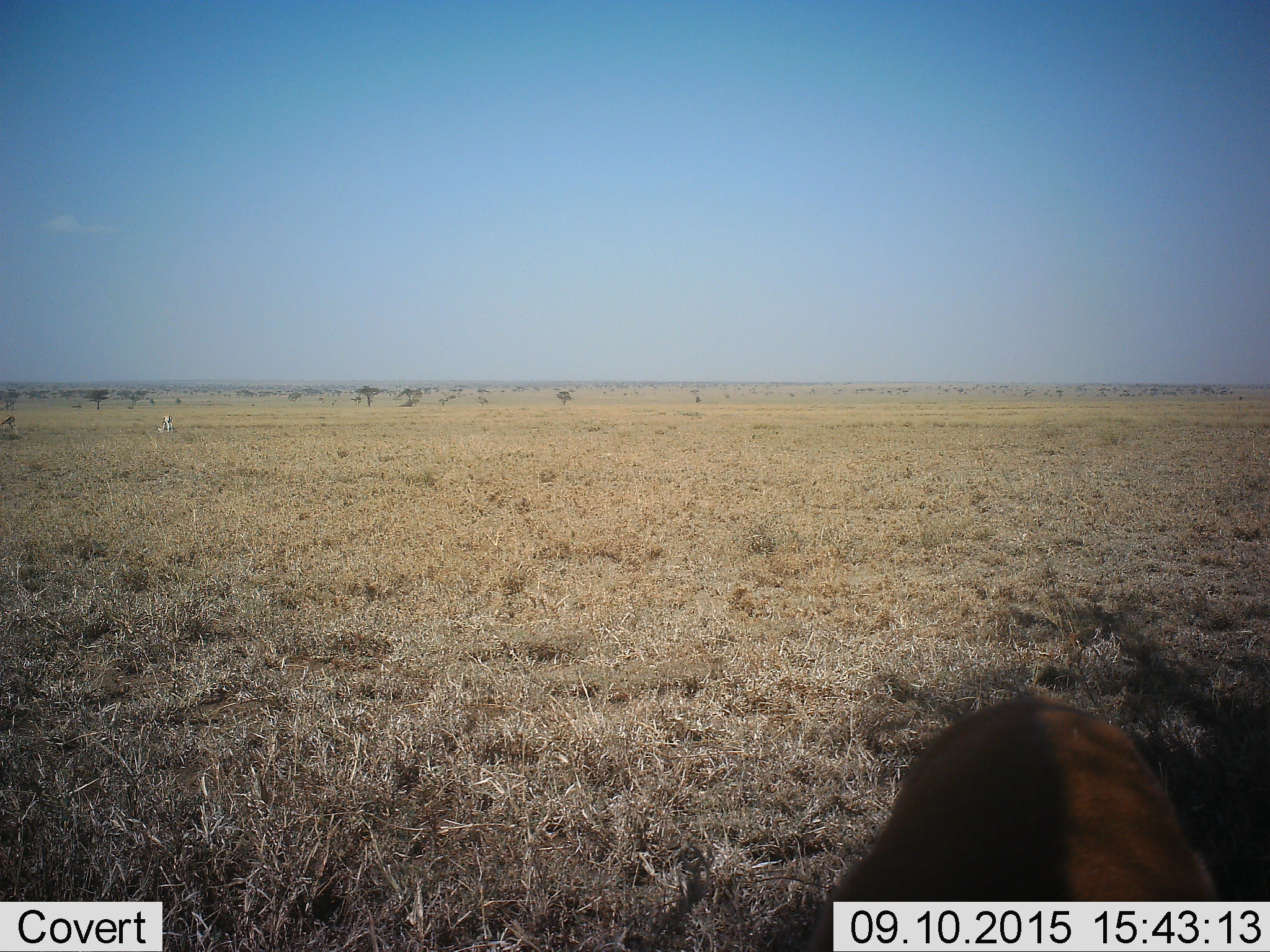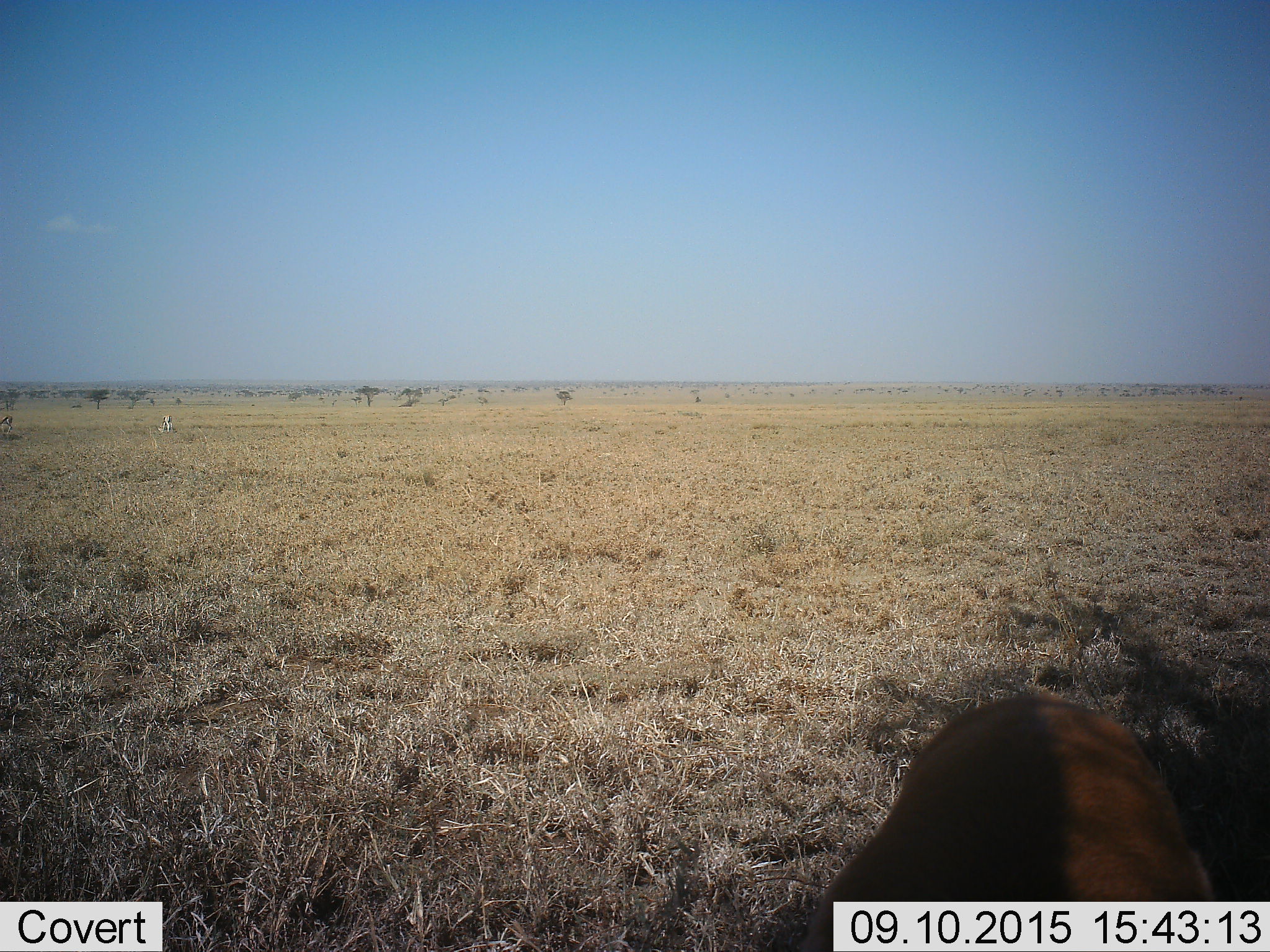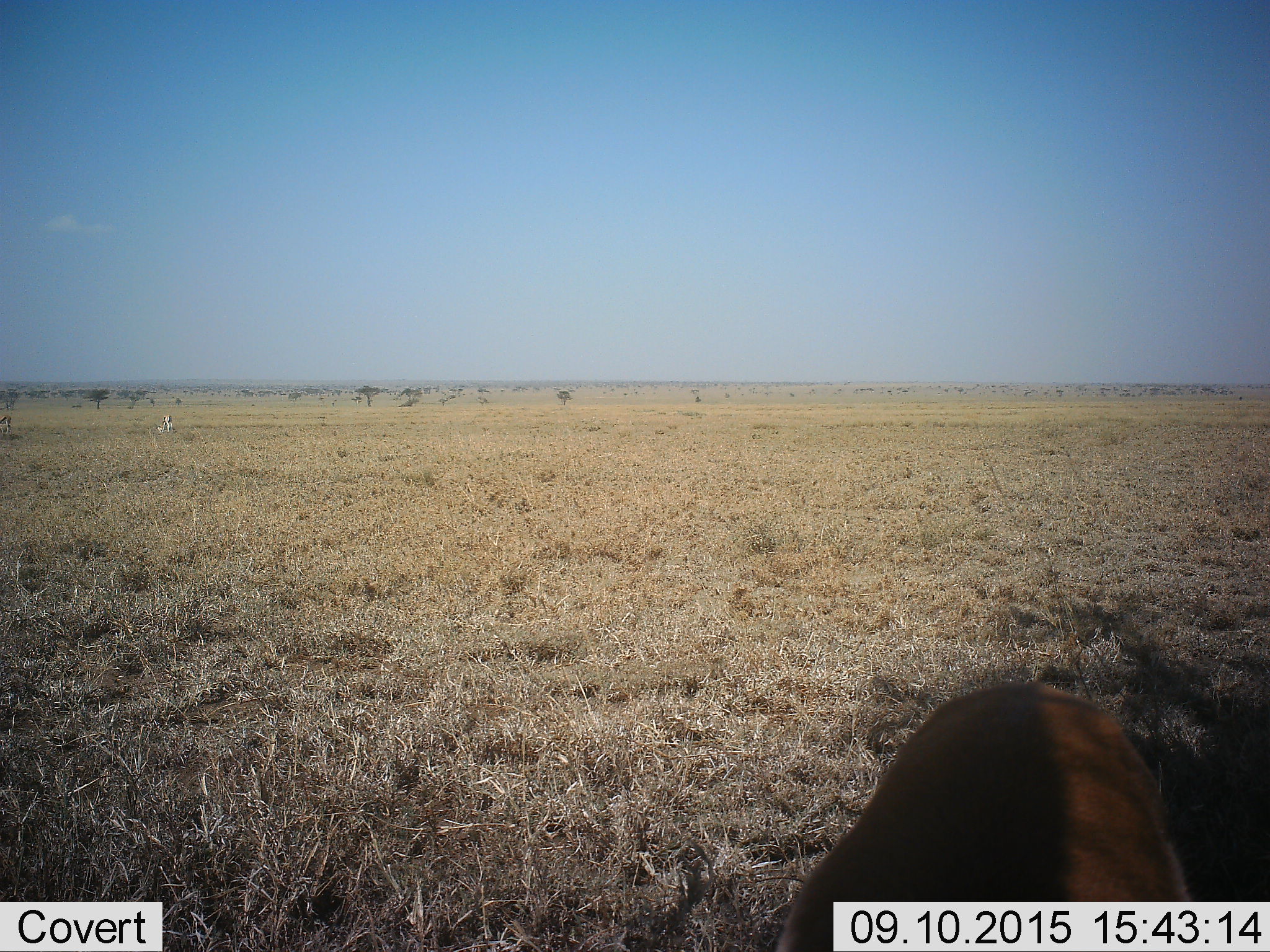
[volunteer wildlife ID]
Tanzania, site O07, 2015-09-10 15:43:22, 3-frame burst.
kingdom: Animalia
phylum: Chordata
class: Mammalia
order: Artiodactyla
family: Bovidae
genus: Eudorcas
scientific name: Eudorcas thomsonii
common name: thomson's gazelle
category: gazellethomsons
Gazellethomsons (thomson's gazelle) (Eudorcas thomsonii), count 3. Behavior (volunteer vote fractions): standing 50%, resting 0%, moving 0%, interacting 0%. Young present (vote fraction): 0%. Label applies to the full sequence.